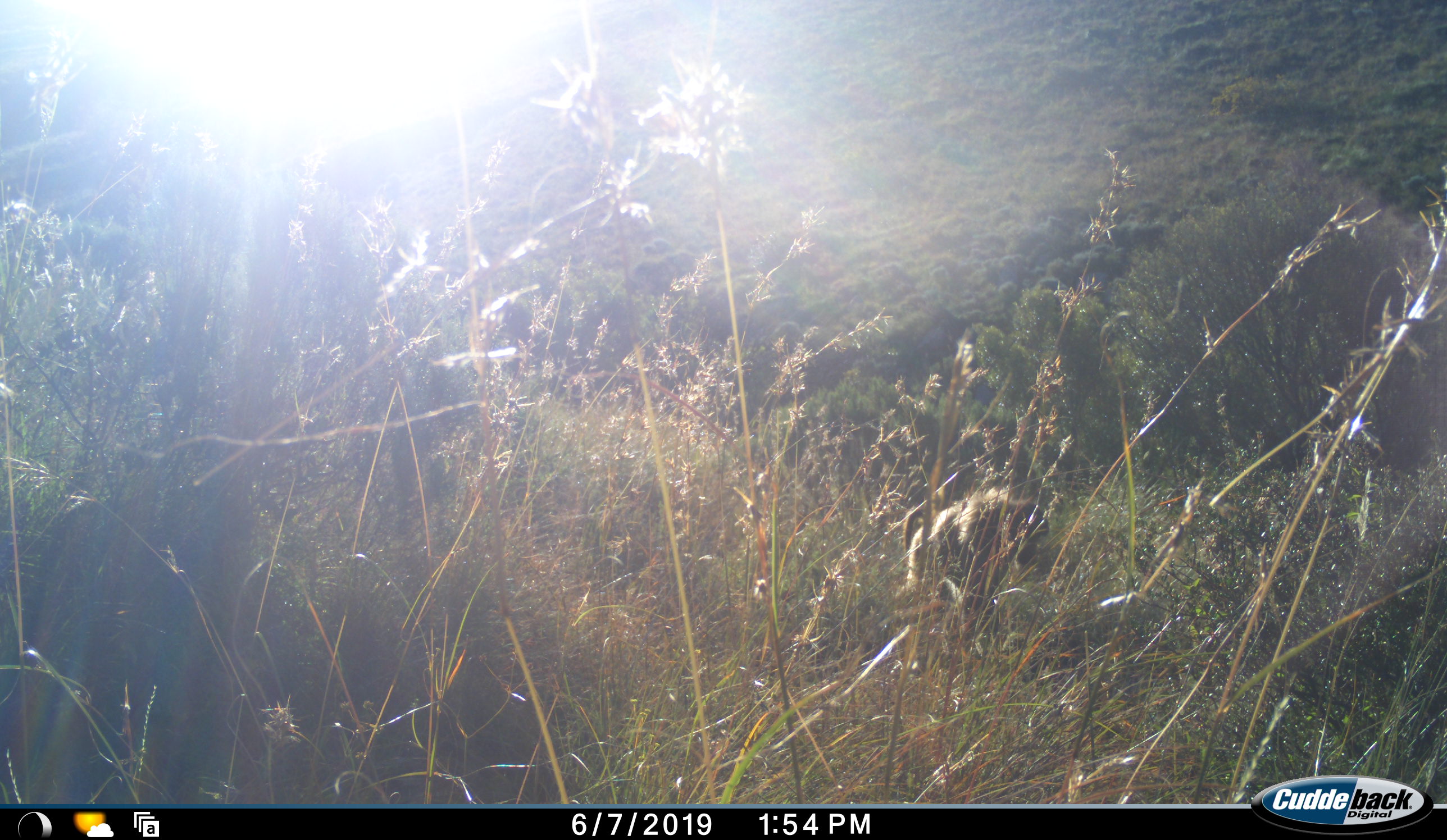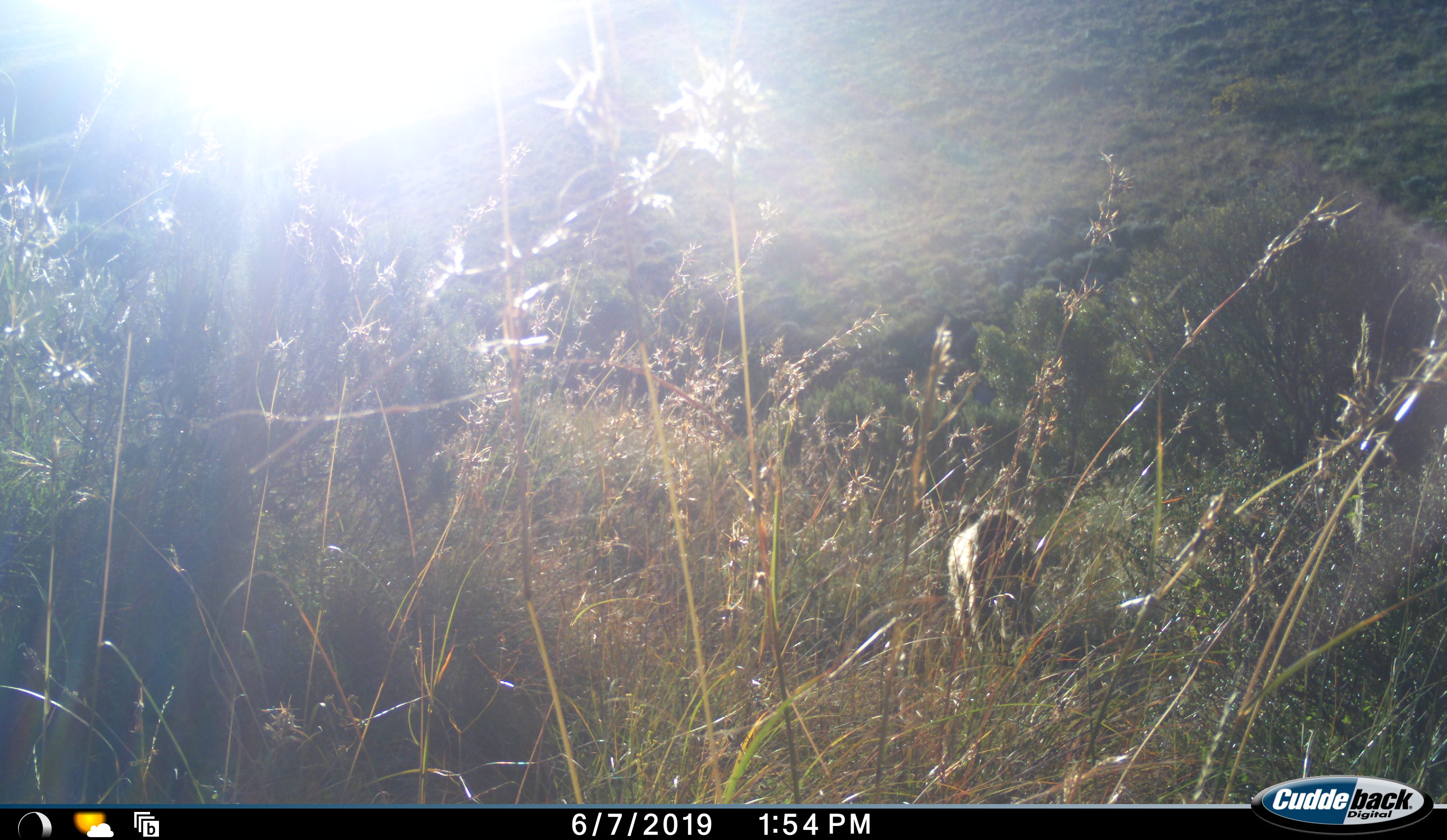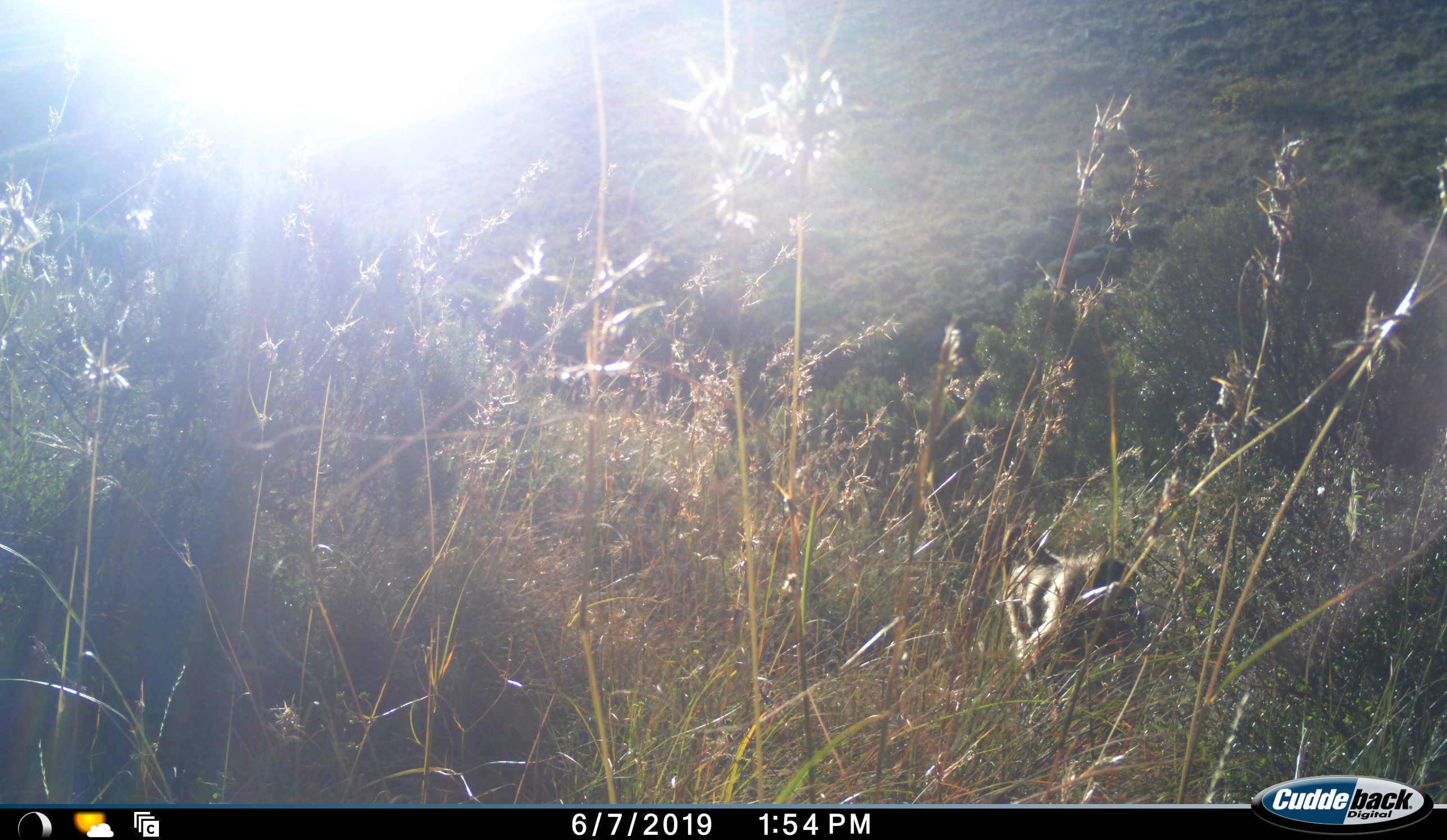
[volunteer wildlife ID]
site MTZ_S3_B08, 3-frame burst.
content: unidentified animal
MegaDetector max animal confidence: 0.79